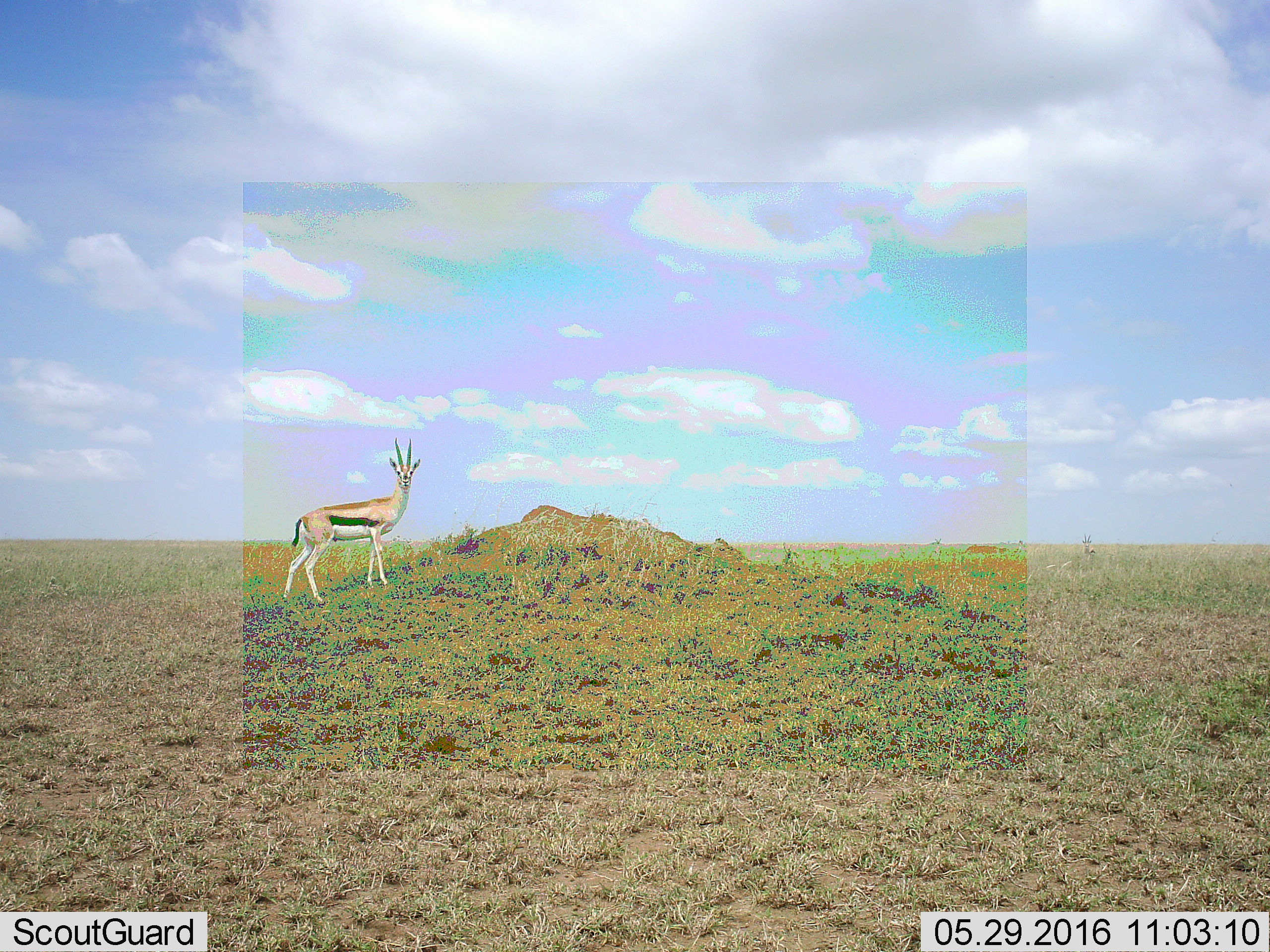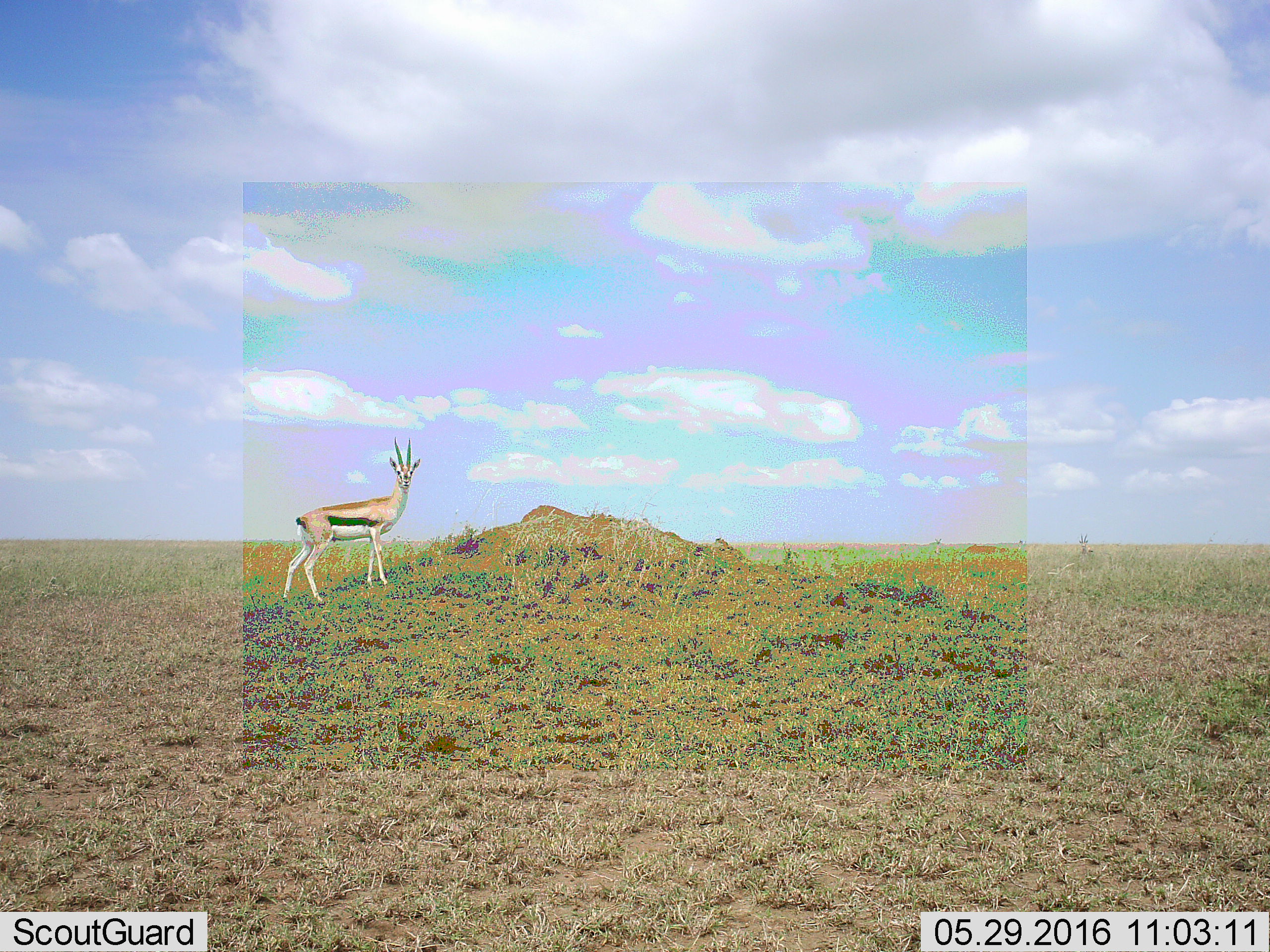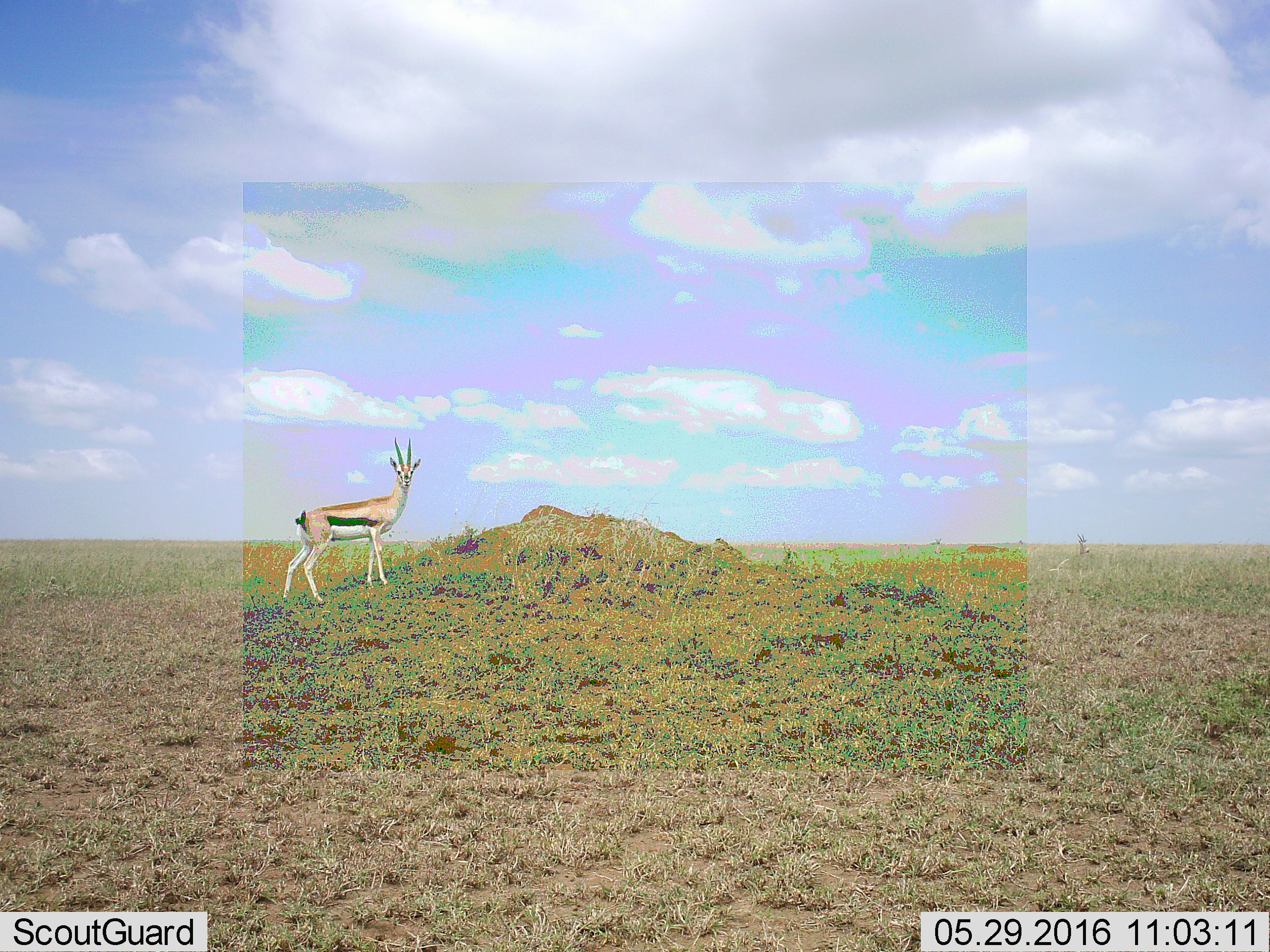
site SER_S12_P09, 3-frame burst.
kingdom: Animalia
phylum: Chordata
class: Mammalia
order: Artiodactyla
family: Bovidae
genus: Eudorcas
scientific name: Eudorcas thomsonii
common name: thomson's gazelle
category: gazellethomsons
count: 1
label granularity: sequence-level